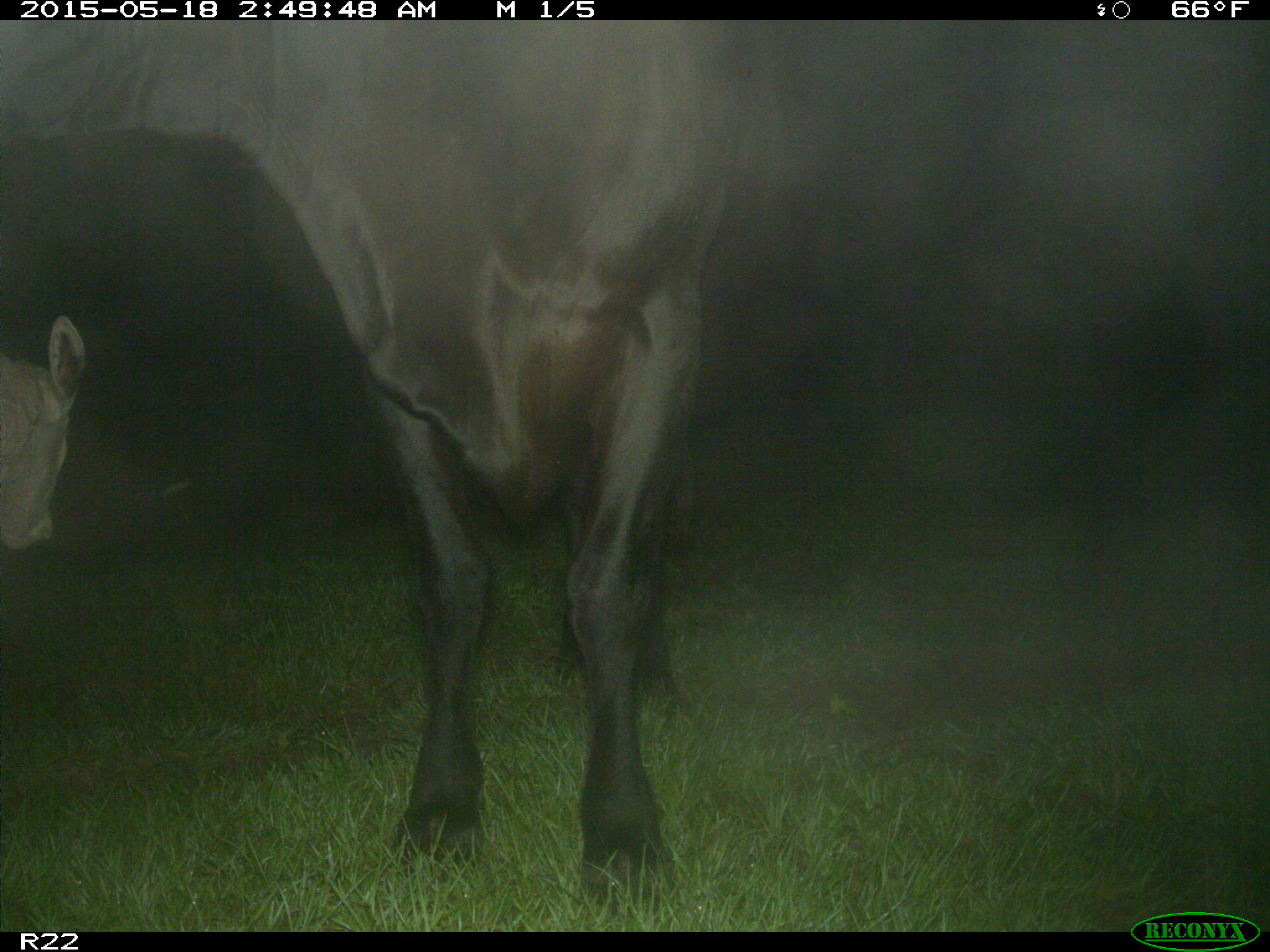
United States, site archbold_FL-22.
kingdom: Animalia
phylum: Chordata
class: Mammalia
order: Artiodactyla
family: Bovidae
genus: Bos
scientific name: Bos taurus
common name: domestic cow